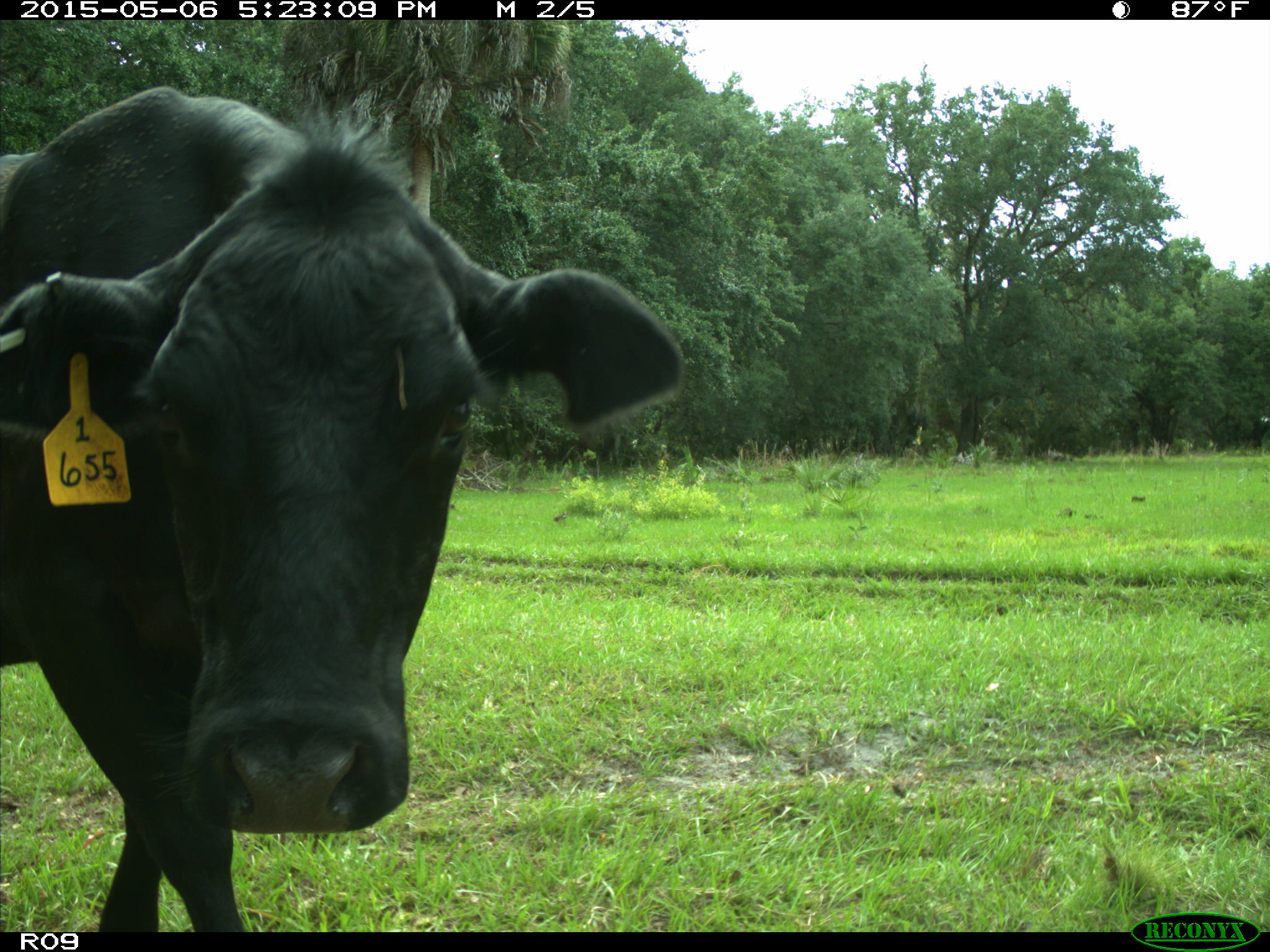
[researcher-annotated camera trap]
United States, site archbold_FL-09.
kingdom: Animalia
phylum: Chordata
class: Mammalia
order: Artiodactyla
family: Bovidae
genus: Bos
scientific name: Bos taurus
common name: domestic cow